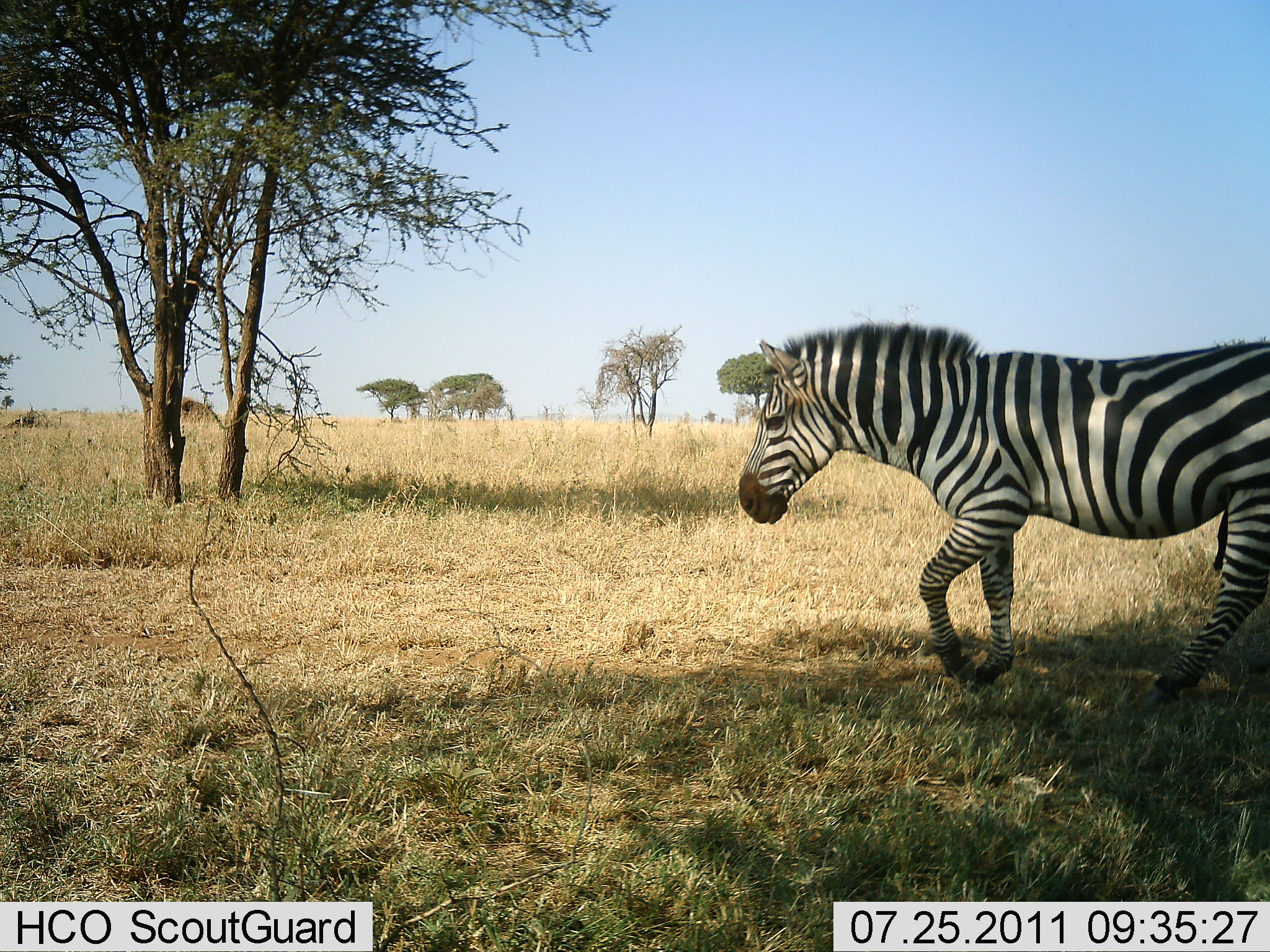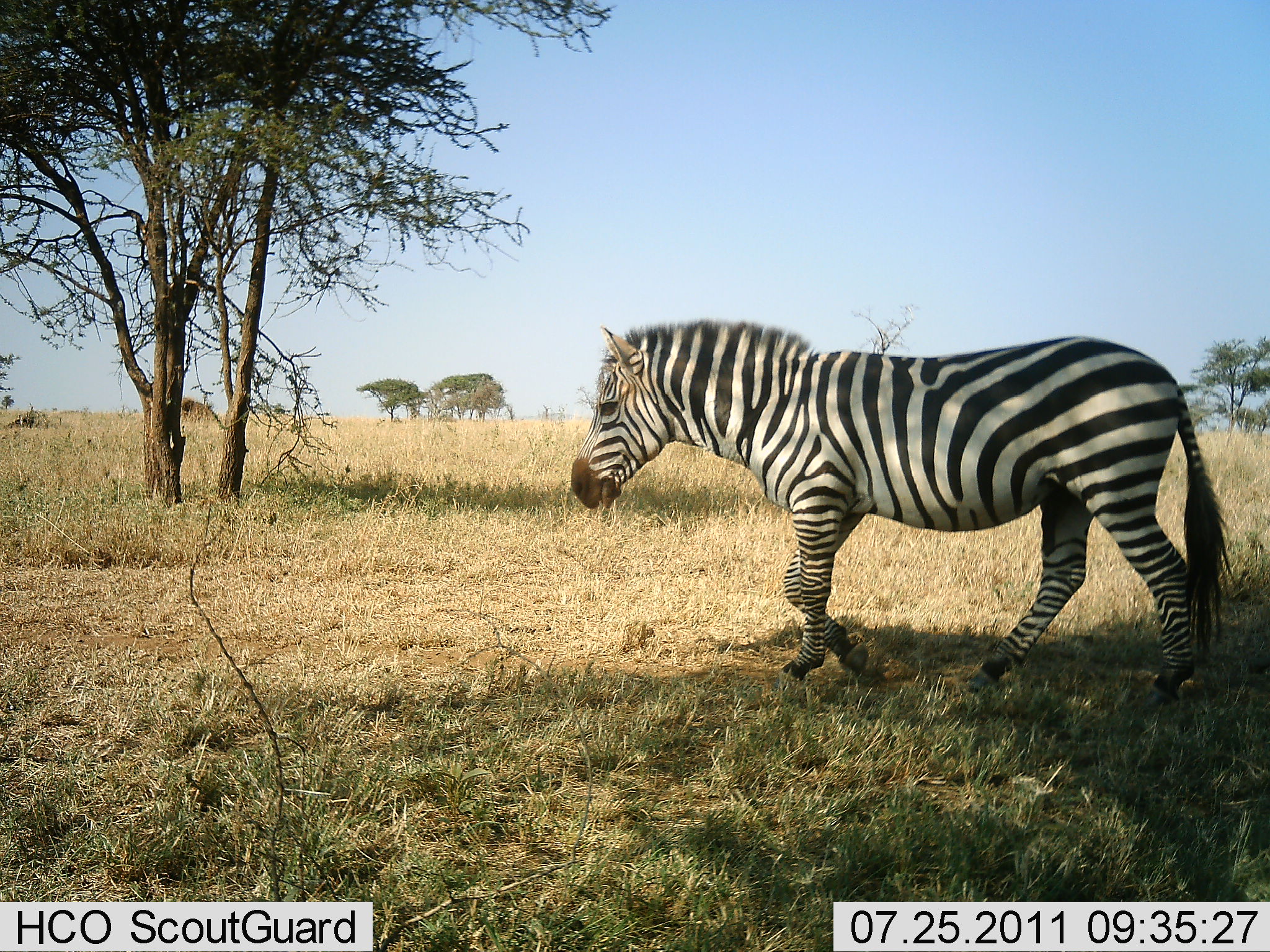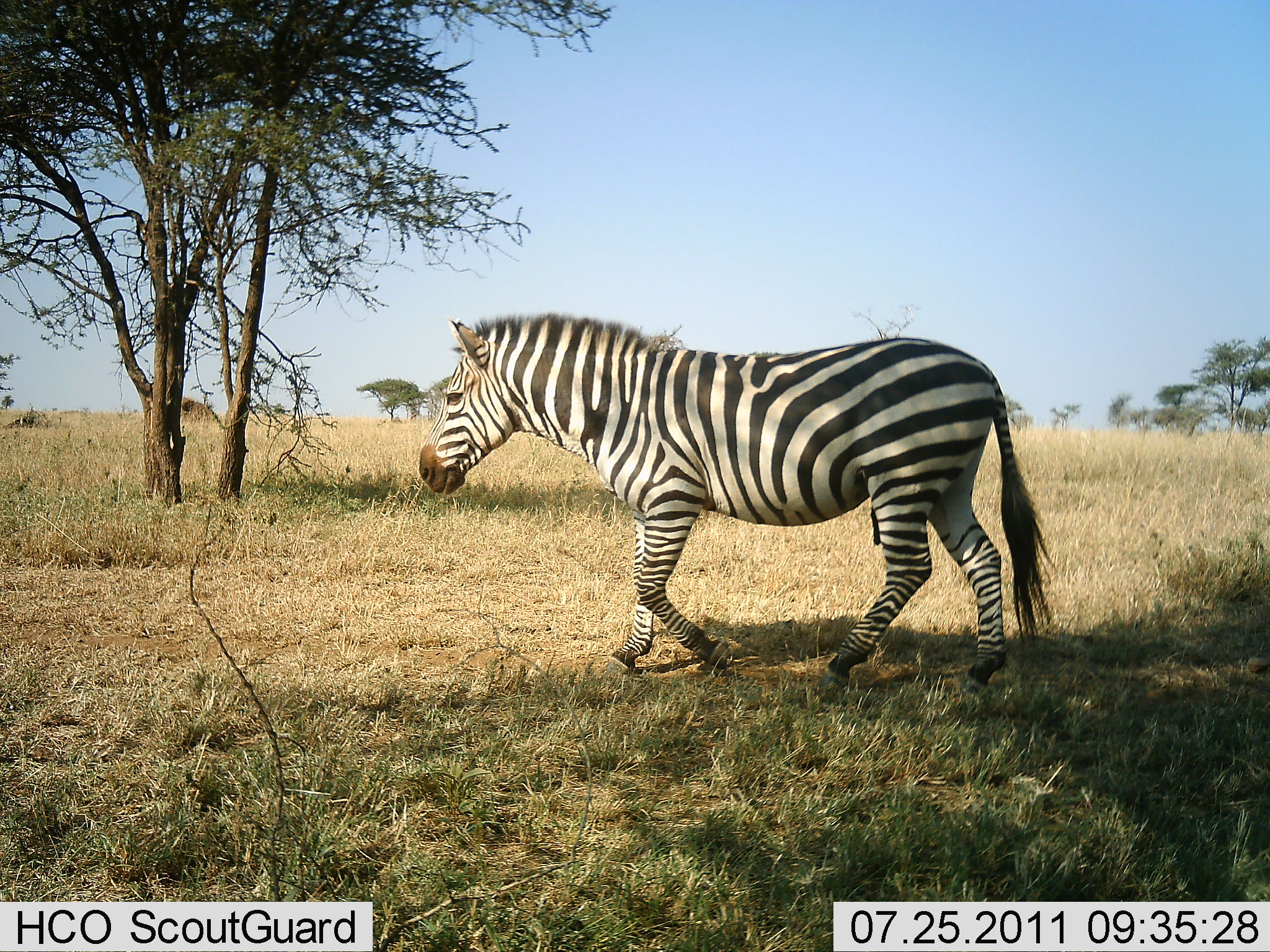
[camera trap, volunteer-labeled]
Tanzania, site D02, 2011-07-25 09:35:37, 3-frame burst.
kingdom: Animalia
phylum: Chordata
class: Mammalia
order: Perissodactyla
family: Equidae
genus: Equus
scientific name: Equus quagga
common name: plains zebra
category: zebra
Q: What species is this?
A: Zebra (plains zebra) (Equus quagga).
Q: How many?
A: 1.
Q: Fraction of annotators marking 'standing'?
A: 0%.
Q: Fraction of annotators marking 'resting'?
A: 0%.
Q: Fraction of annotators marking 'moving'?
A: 100%.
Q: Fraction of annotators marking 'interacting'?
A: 0%.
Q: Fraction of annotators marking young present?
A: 0%.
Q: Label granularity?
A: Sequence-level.